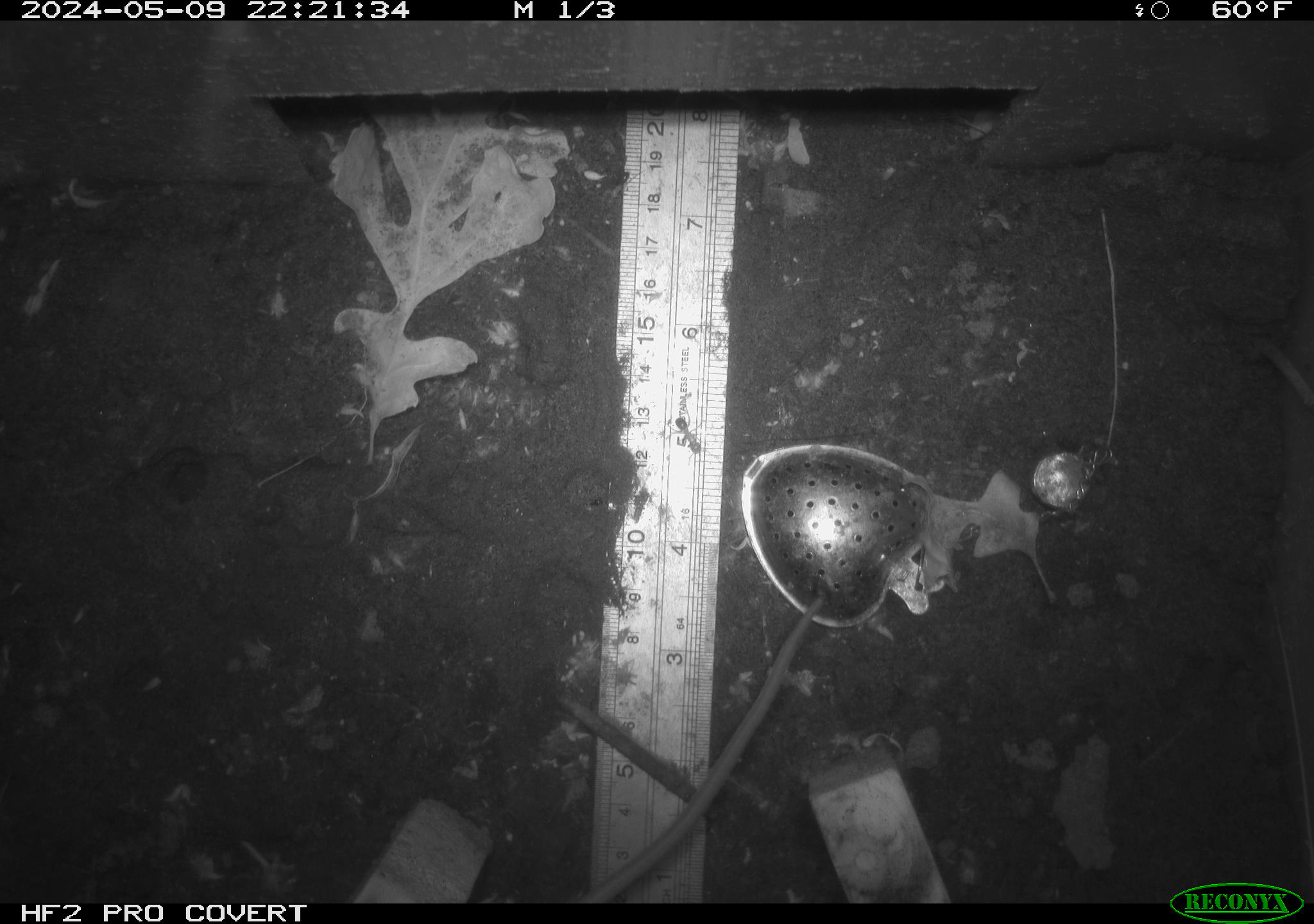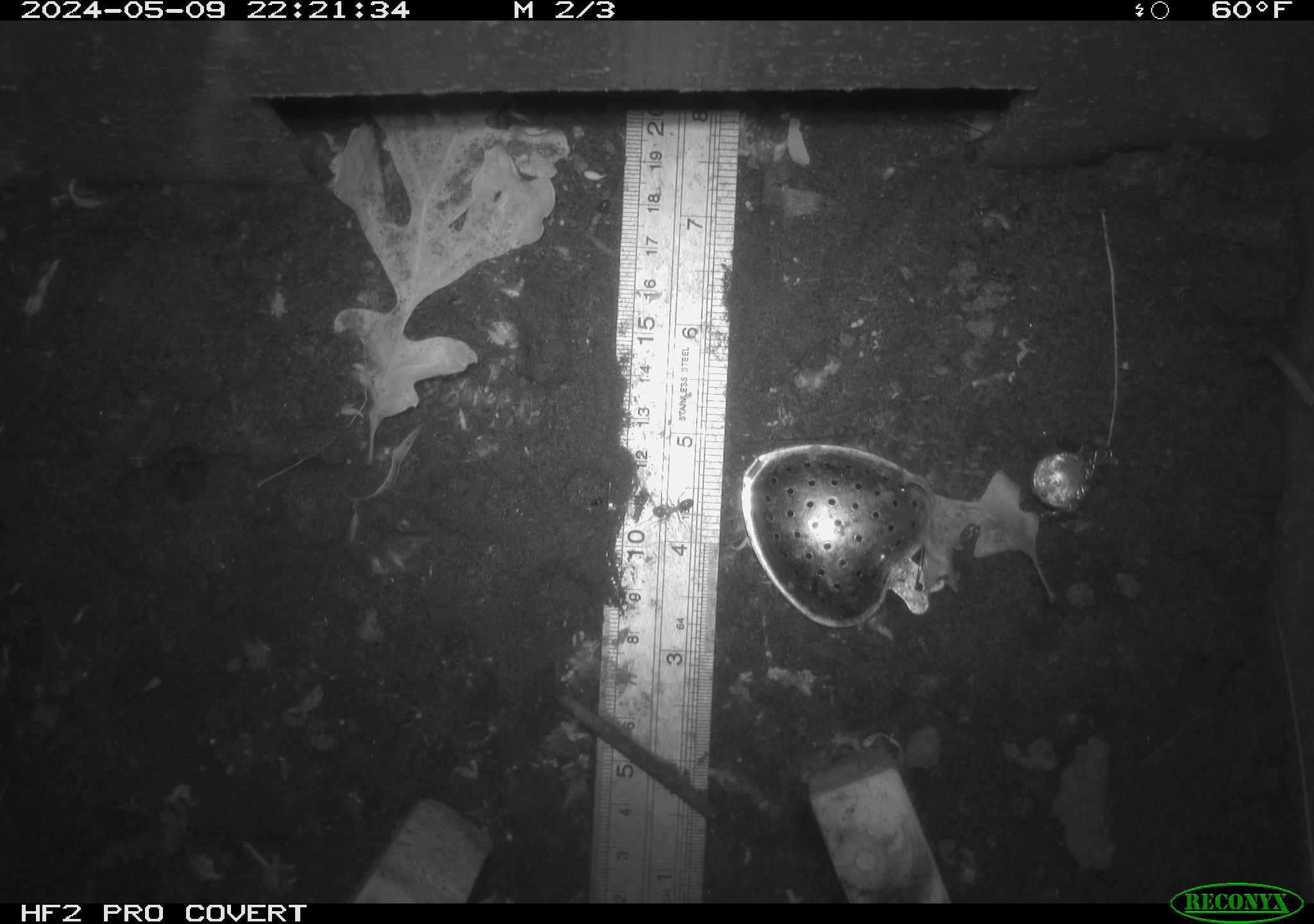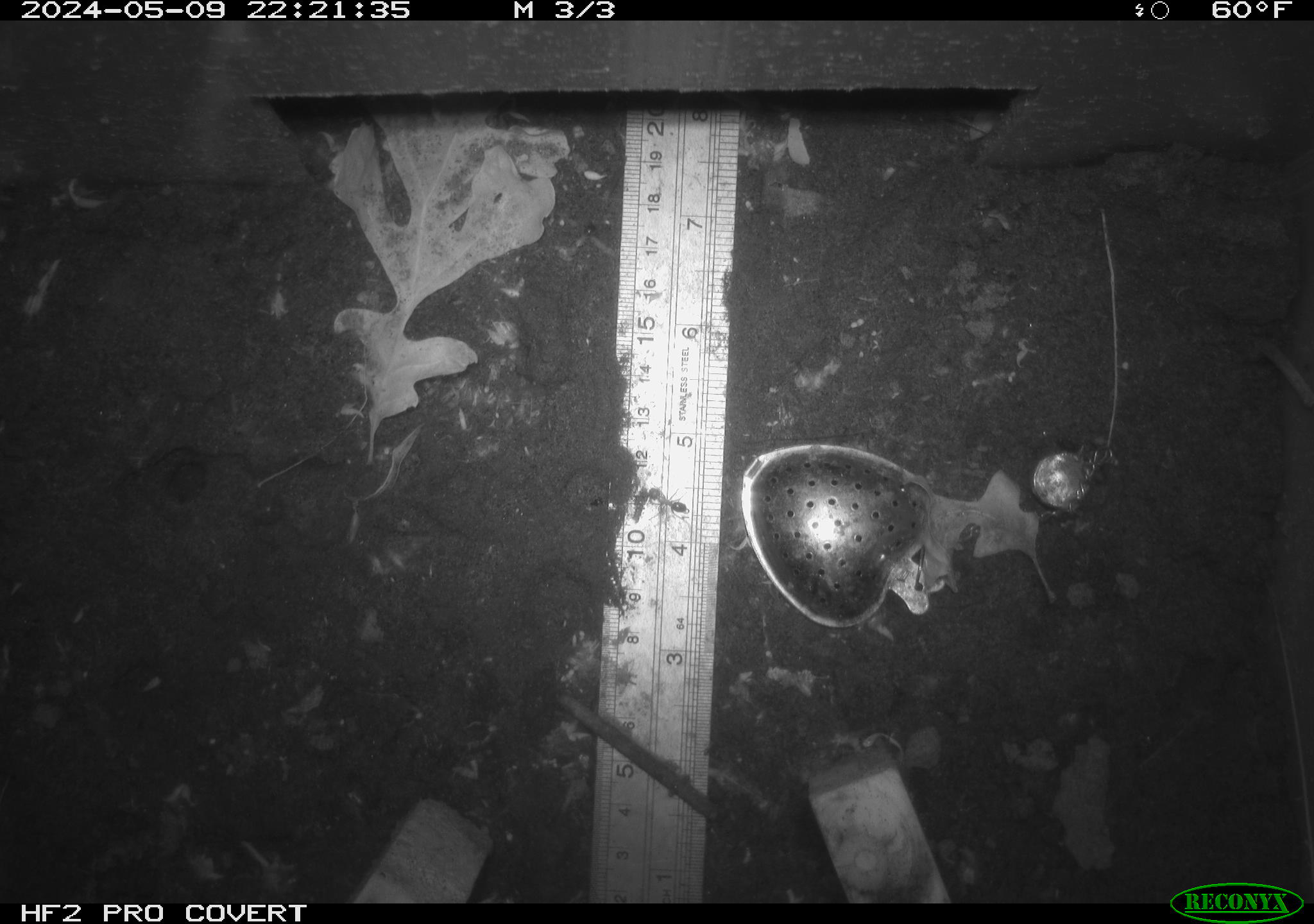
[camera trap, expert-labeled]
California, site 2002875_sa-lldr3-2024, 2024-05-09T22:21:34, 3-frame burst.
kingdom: Animalia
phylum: Chordata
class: Mammalia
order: Rodentia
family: Muridae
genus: Rattus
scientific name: Rattus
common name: rat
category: rattus species